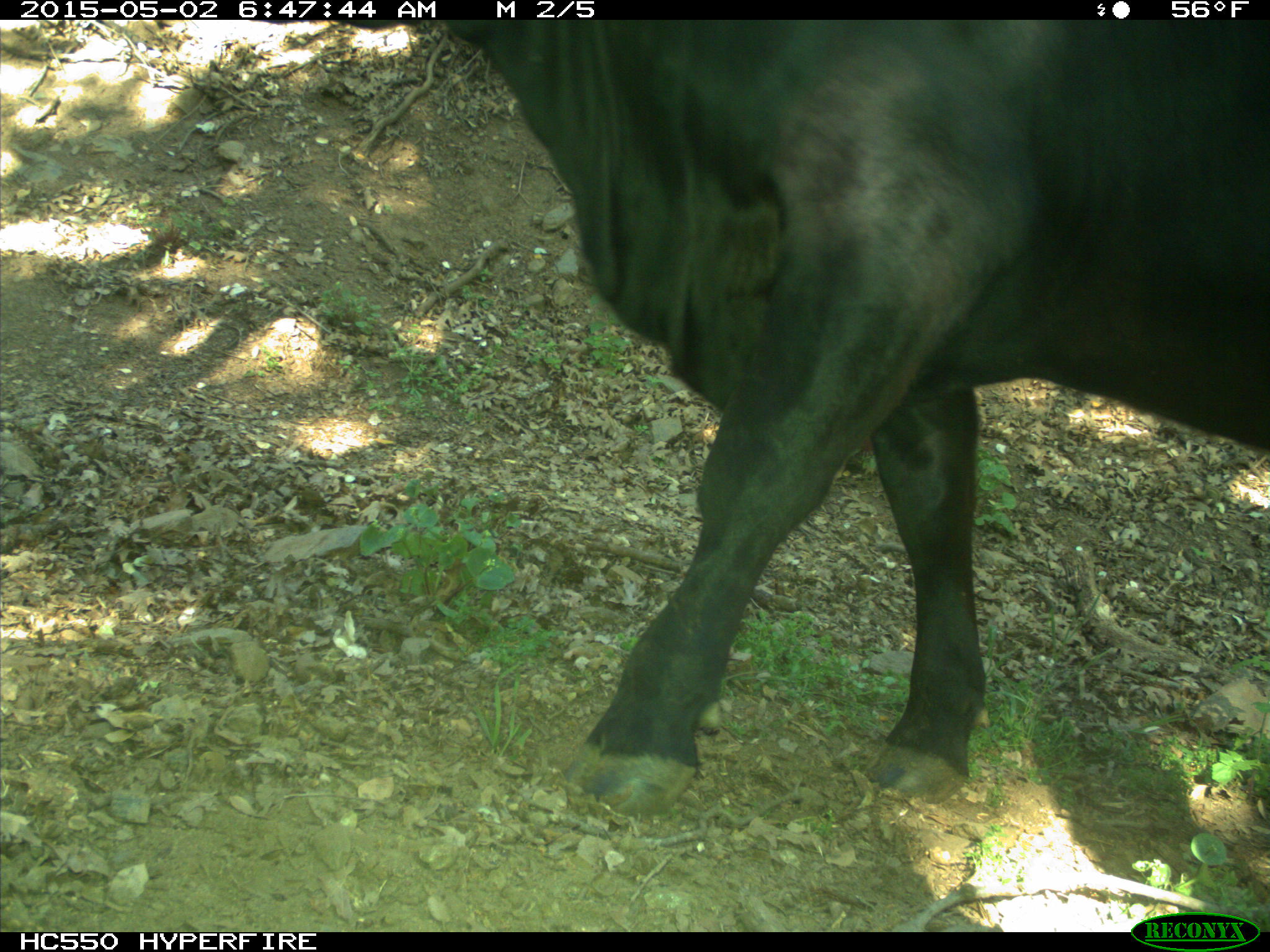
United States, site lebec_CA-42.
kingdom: Animalia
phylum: Chordata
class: Mammalia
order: Artiodactyla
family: Bovidae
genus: Bos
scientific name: Bos taurus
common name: domestic cow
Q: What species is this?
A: Bos taurus (domestic cow).